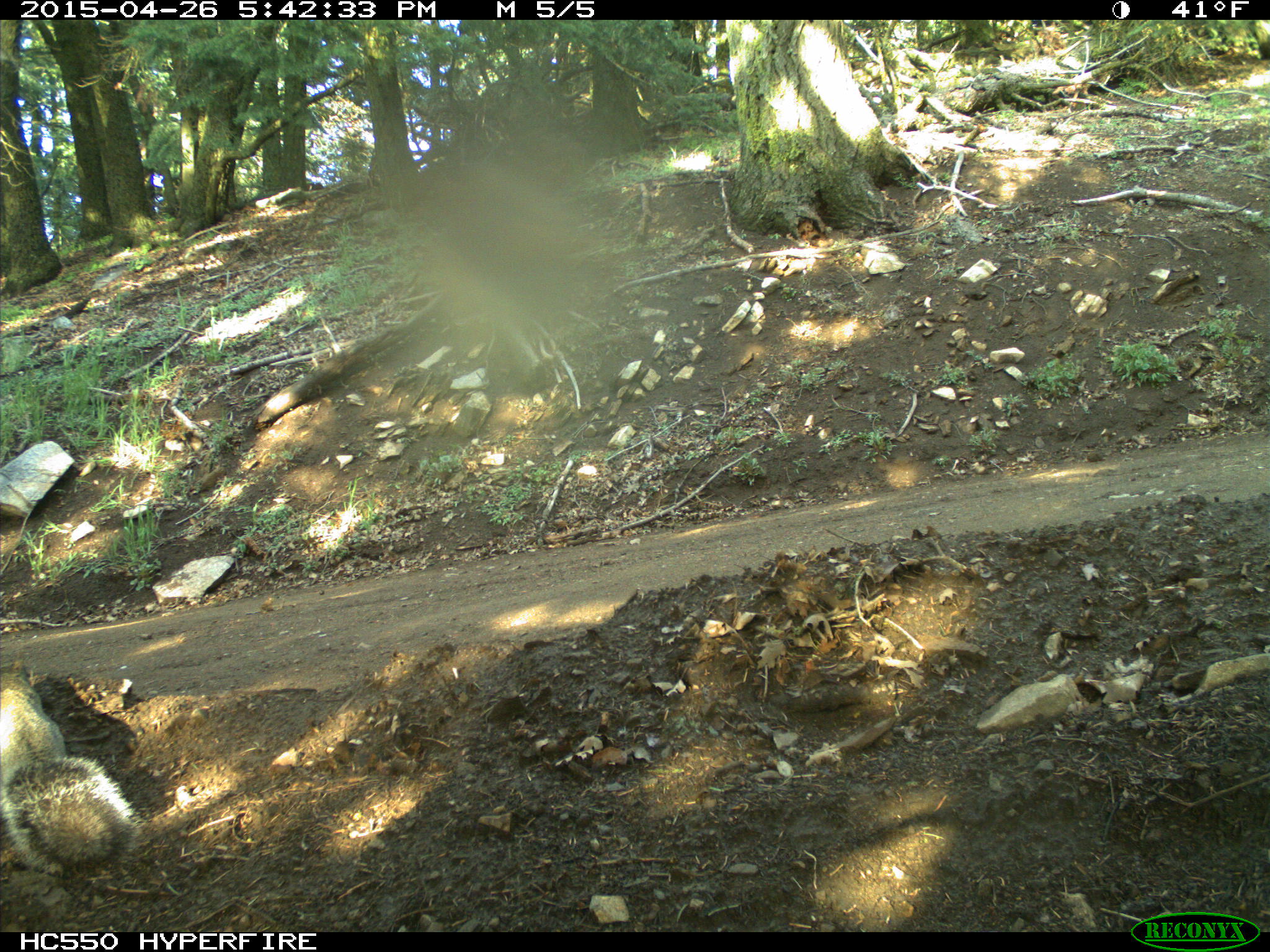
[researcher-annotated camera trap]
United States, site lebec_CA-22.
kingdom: Animalia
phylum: Chordata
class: Mammalia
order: Rodentia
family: Sciuridae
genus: Sciurus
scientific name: Sciurus carolinensis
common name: eastern gray squirrel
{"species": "Sciurus carolinensis (eastern gray squirrel)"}